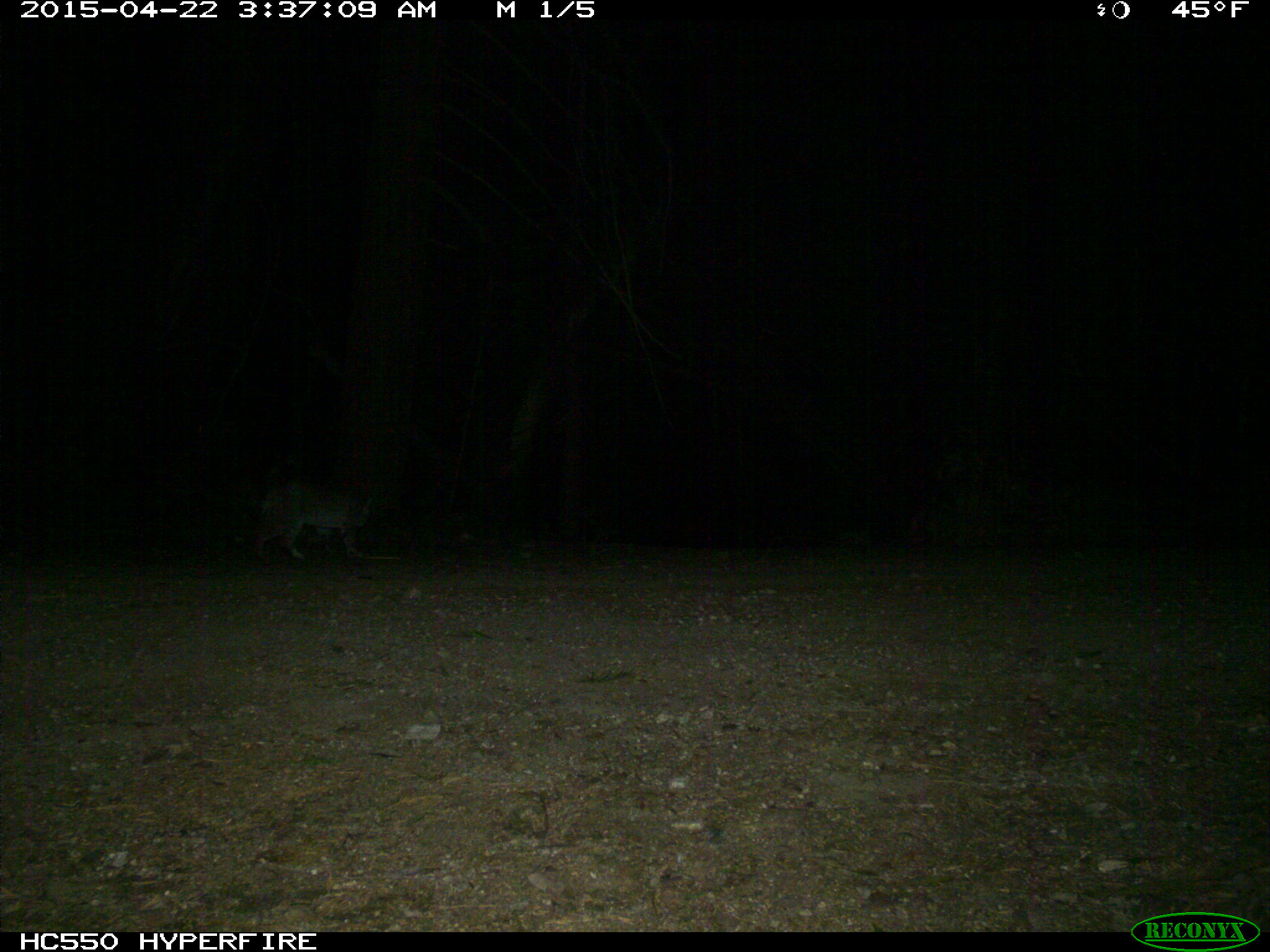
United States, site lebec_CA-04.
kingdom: Animalia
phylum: Chordata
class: Mammalia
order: Carnivora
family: Felidae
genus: Lynx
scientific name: Lynx rufus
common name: bobcat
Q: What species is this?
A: Lynx rufus (bobcat).